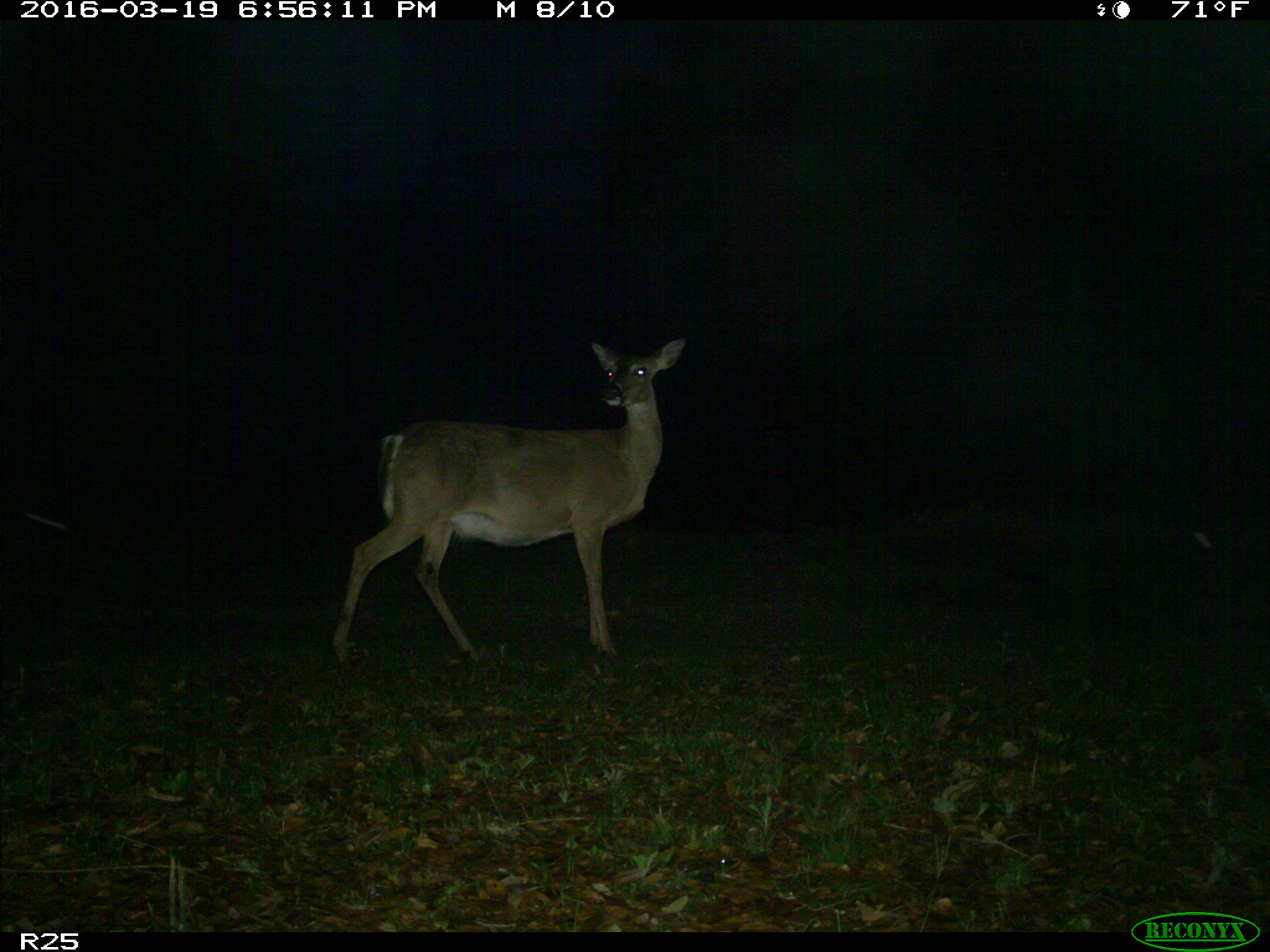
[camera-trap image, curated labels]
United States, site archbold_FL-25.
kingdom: Animalia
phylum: Chordata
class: Mammalia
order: Artiodactyla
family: Cervidae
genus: Odocoileus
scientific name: Odocoileus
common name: deer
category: unidentified deer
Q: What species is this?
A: Unidentified deer (deer) (Odocoileus).